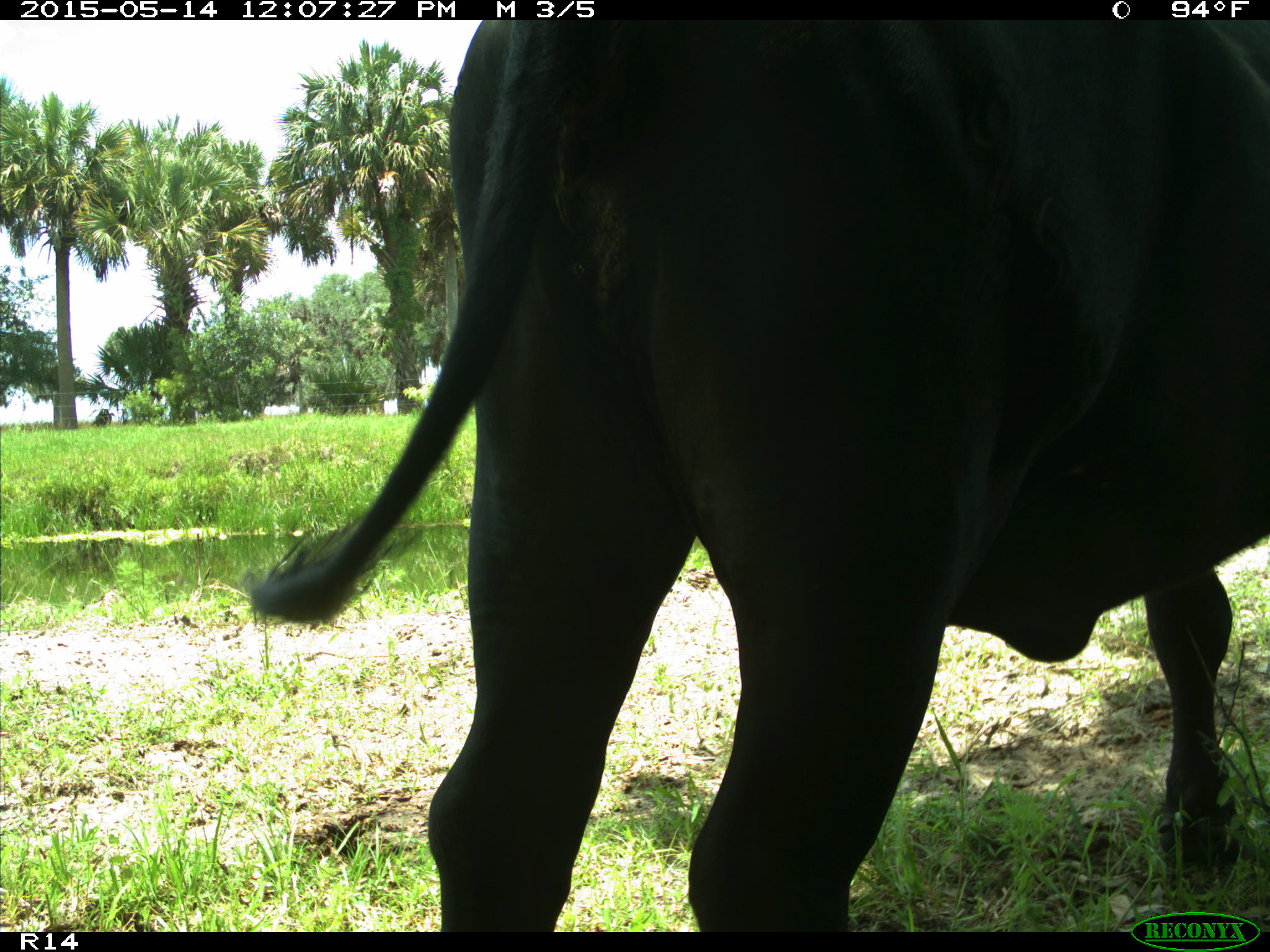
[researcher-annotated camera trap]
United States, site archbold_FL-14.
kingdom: Animalia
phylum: Chordata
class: Mammalia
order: Artiodactyla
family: Bovidae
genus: Bos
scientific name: Bos taurus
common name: domestic cow